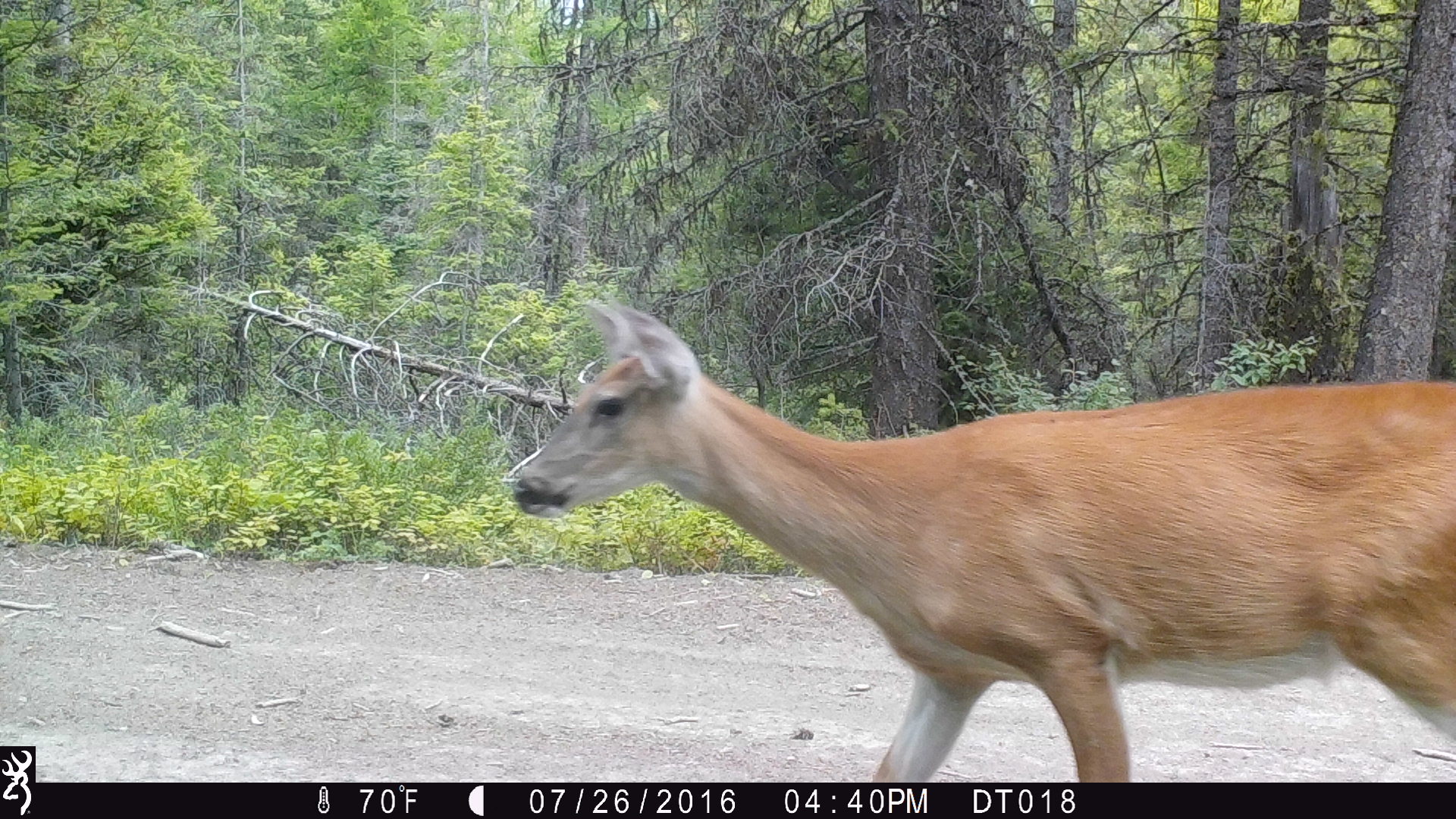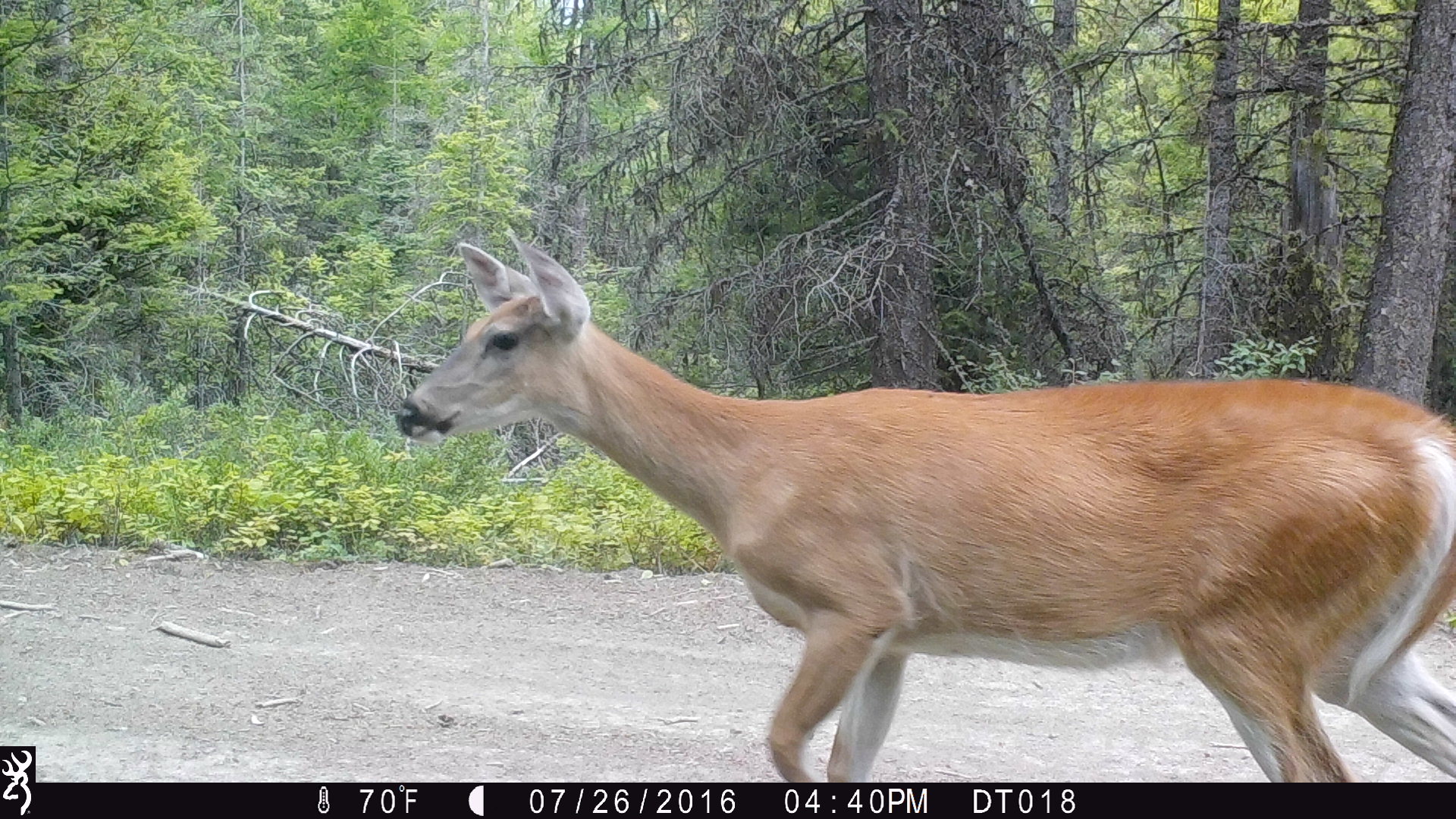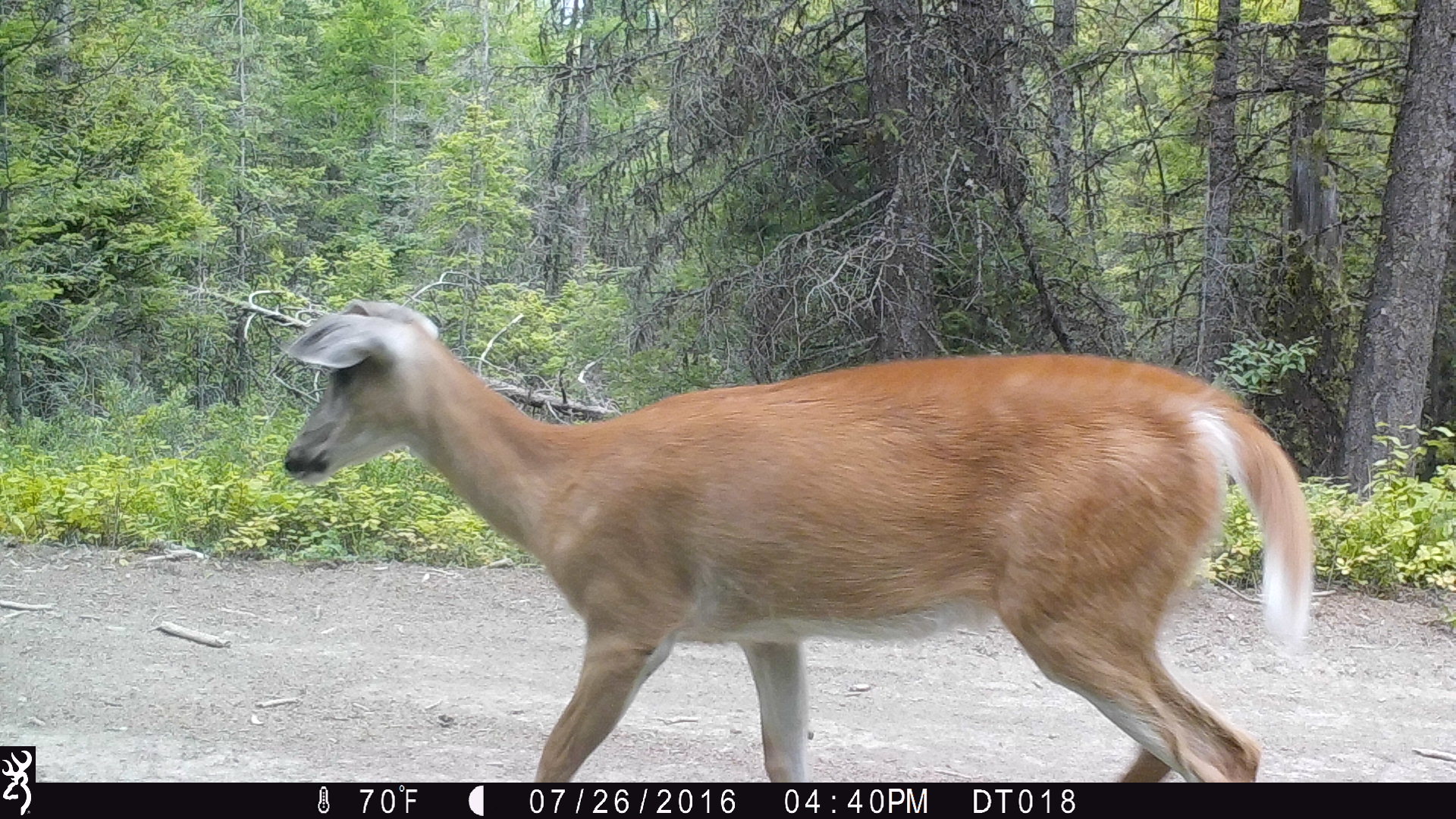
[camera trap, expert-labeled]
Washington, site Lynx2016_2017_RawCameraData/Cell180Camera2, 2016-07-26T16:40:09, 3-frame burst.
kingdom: Animalia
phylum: Chordata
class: Mammalia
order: Artiodactyla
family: Cervidae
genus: Odocoileus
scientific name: Odocoileus virginianus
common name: white-tailed deer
Odocoileus virginianus (white-tailed deer). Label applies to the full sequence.